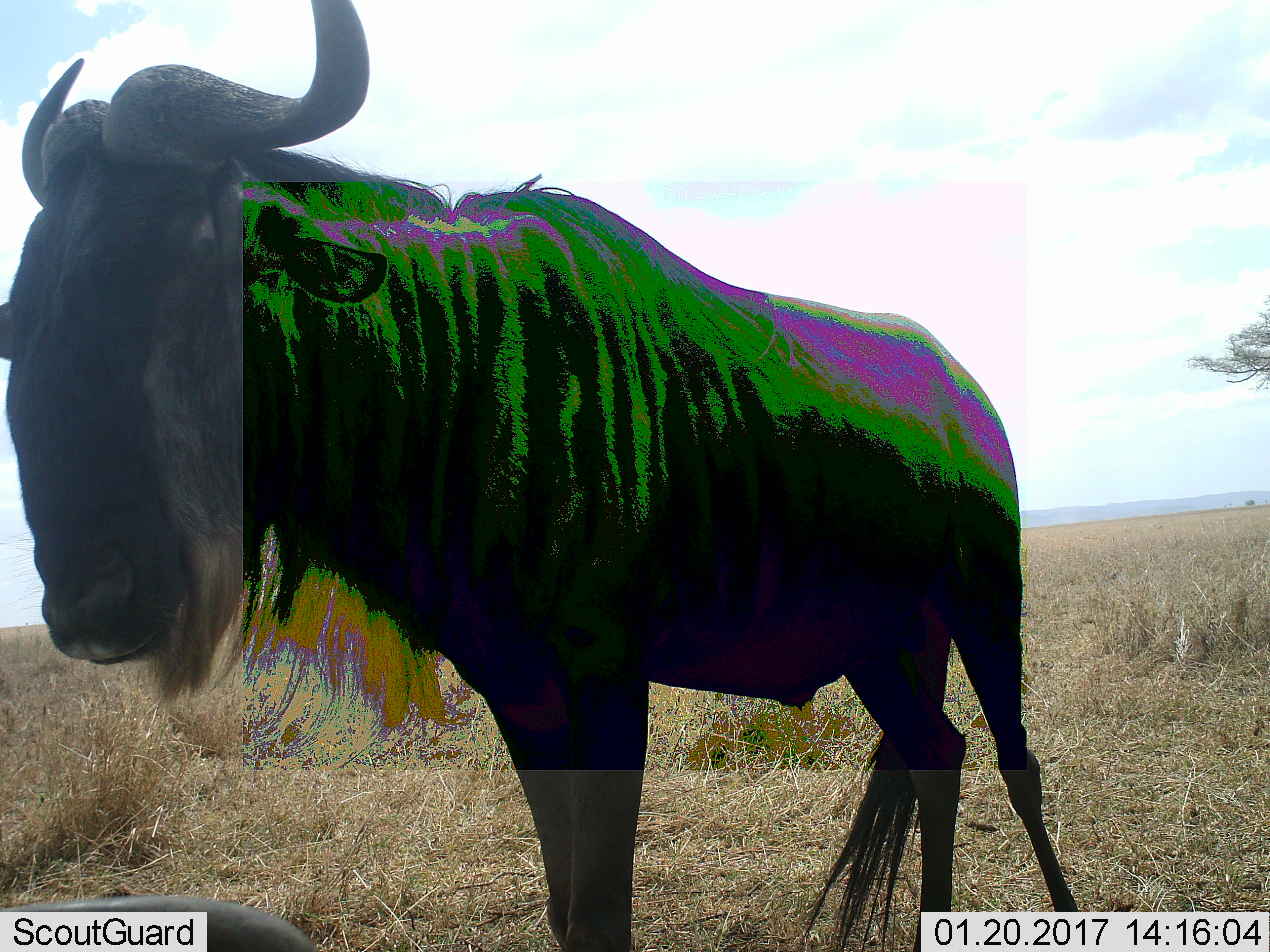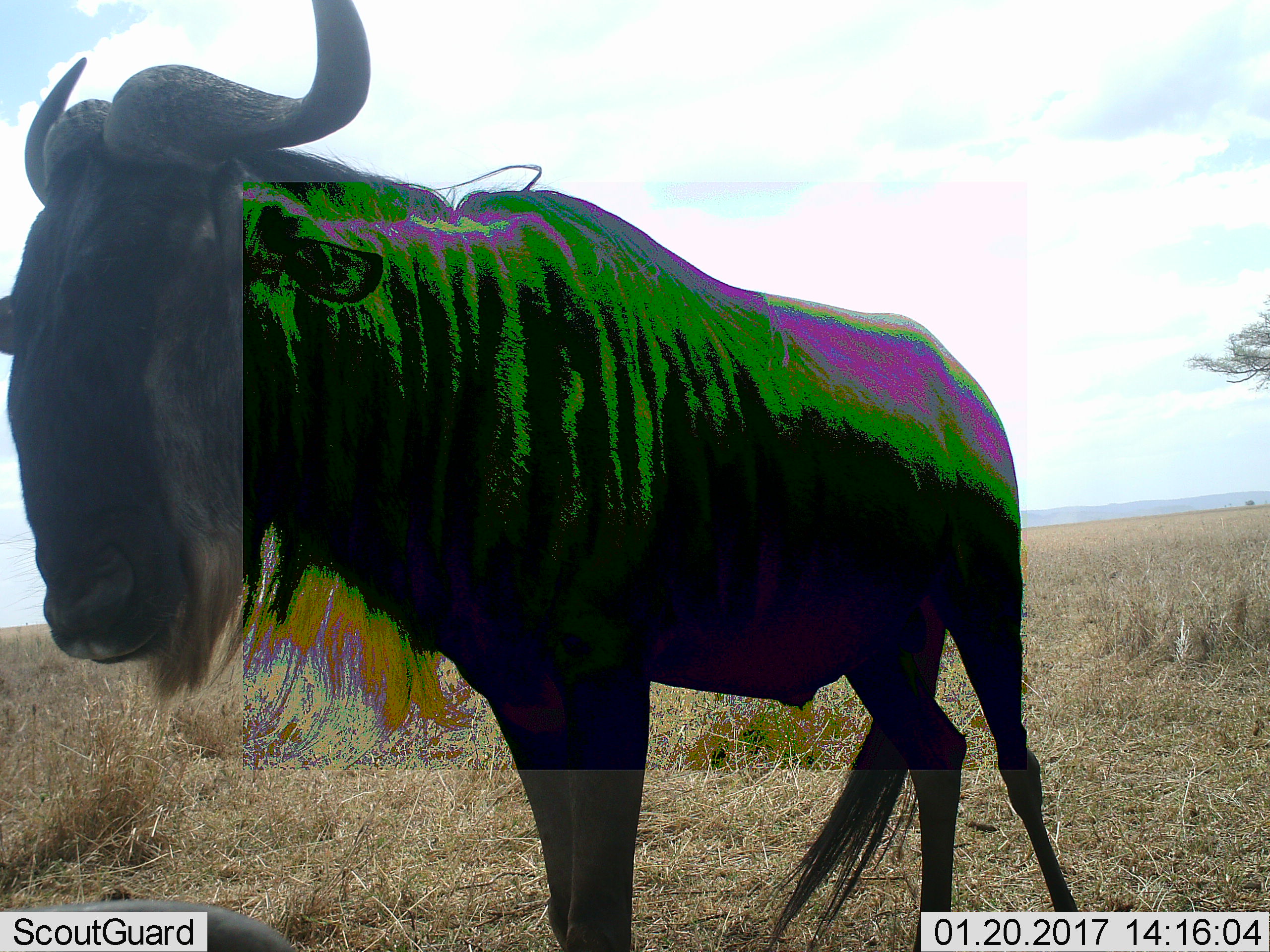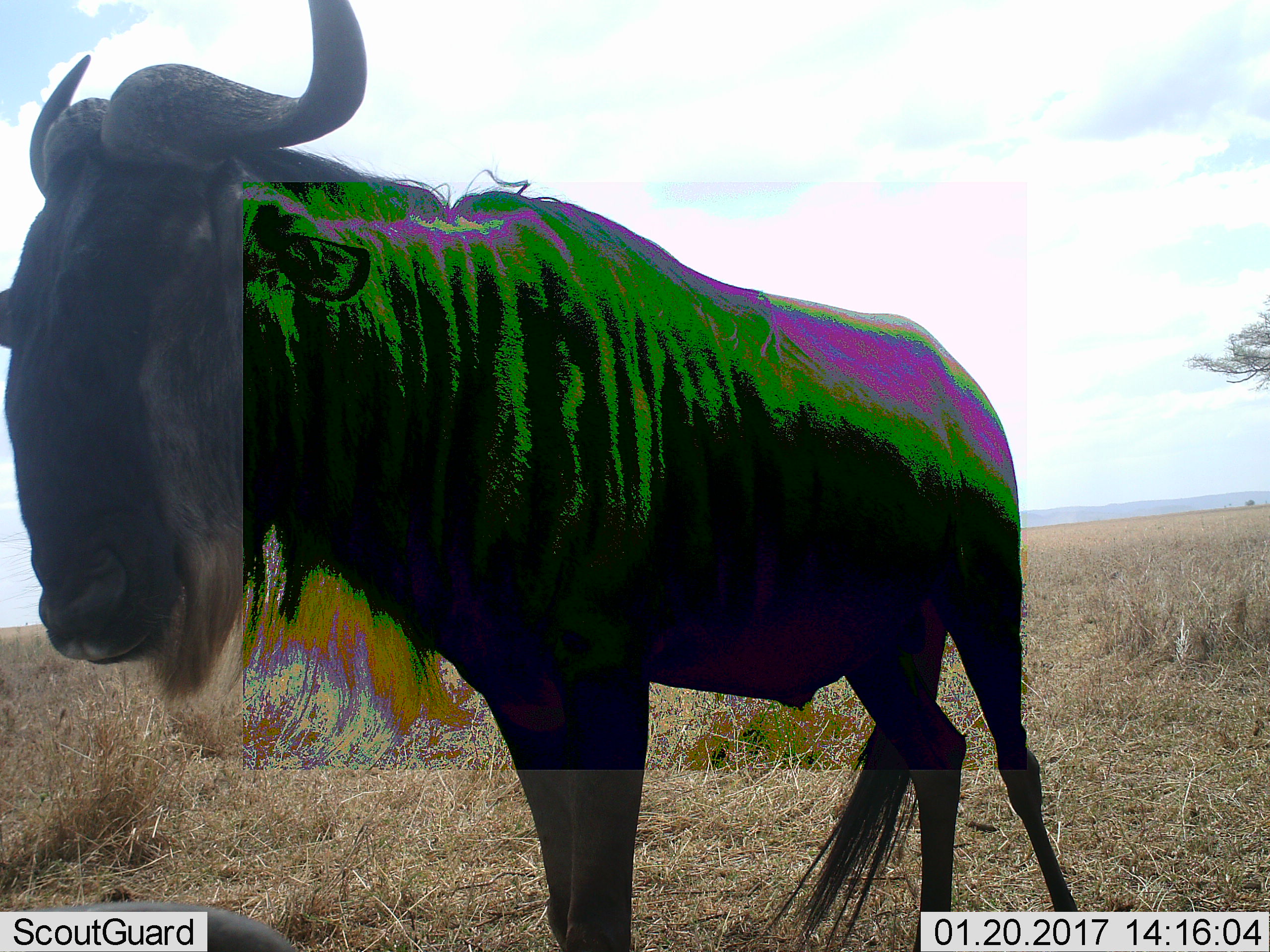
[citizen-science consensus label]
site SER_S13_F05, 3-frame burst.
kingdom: Animalia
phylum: Chordata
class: Mammalia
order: Artiodactyla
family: Bovidae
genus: Connochaetes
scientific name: Connochaetes taurinus taurinus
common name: blue wildebeest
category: wildebeestblue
Wildebeestblue (blue wildebeest) (Connochaetes taurinus taurinus), count 1. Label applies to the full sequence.